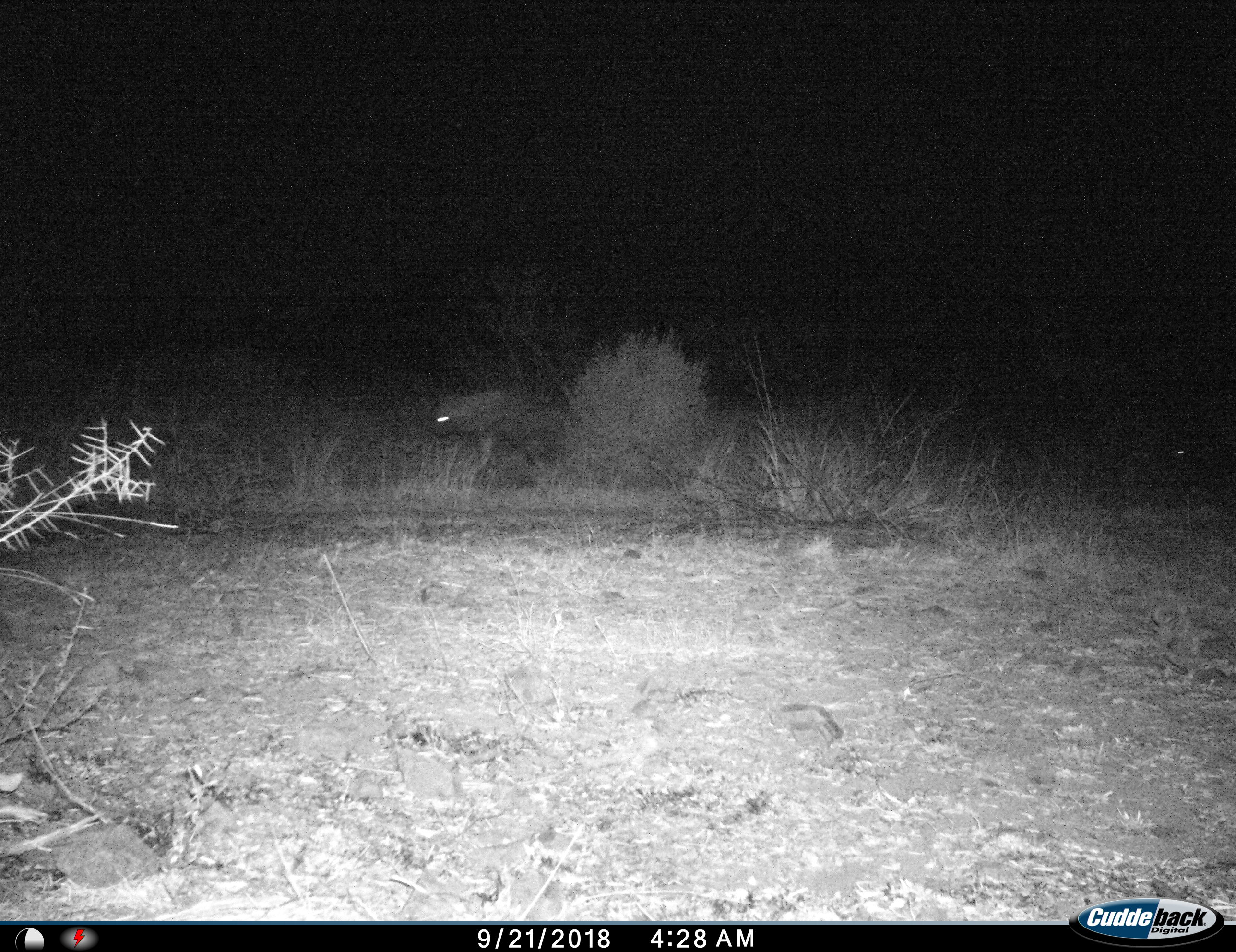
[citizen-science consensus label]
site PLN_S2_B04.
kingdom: Animalia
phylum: Chordata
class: Mammalia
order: Carnivora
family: Hyaenidae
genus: Parahyaena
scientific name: Parahyaena brunnea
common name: brown hyena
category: hyenabrown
Hyenabrown (brown hyena) (Parahyaena brunnea), count 1. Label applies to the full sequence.